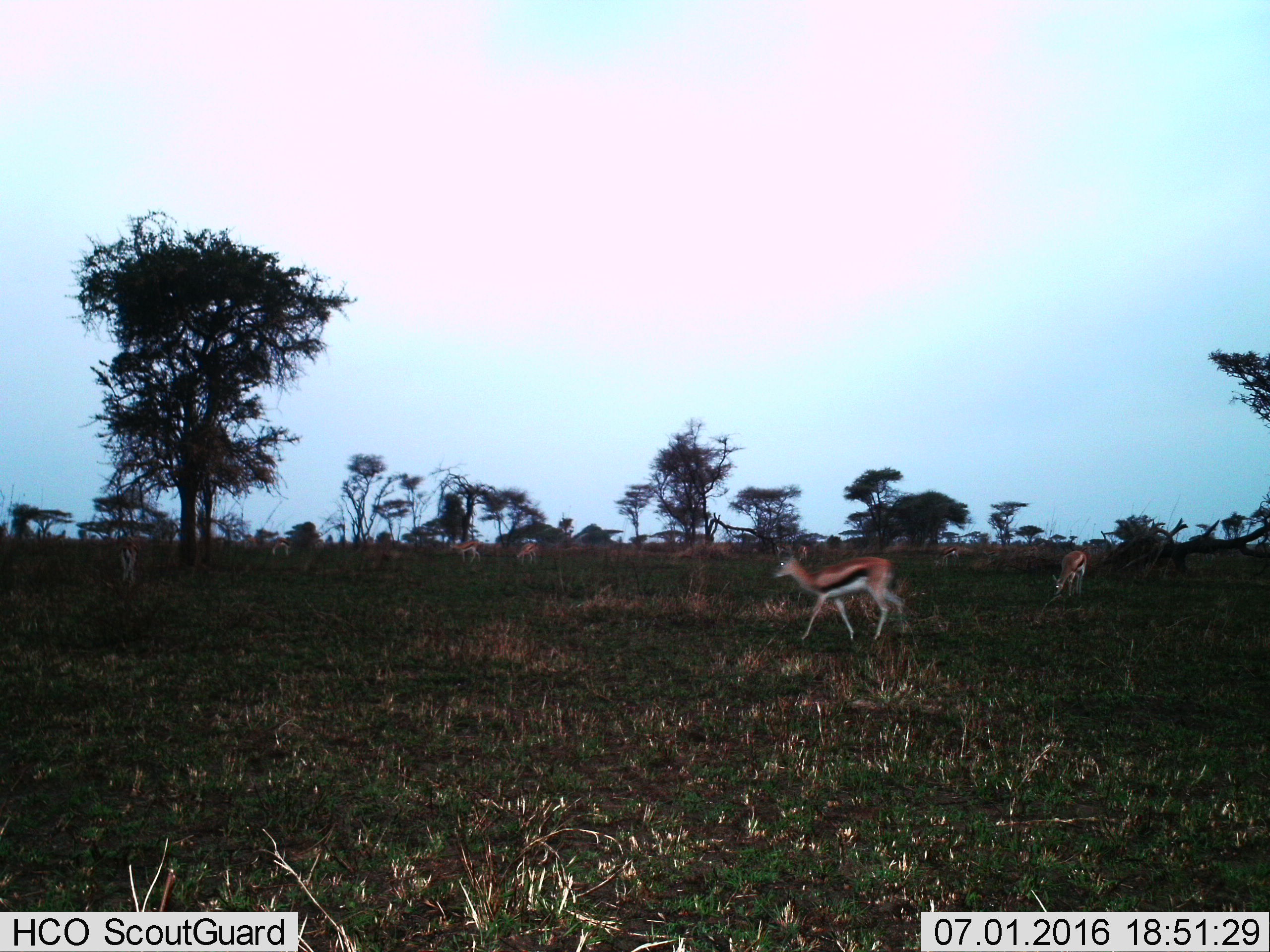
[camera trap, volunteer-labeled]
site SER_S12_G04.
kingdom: Animalia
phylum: Chordata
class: Mammalia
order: Artiodactyla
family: Bovidae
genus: Eudorcas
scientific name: Eudorcas thomsonii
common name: thomson's gazelle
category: gazellethomsons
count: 6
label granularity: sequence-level